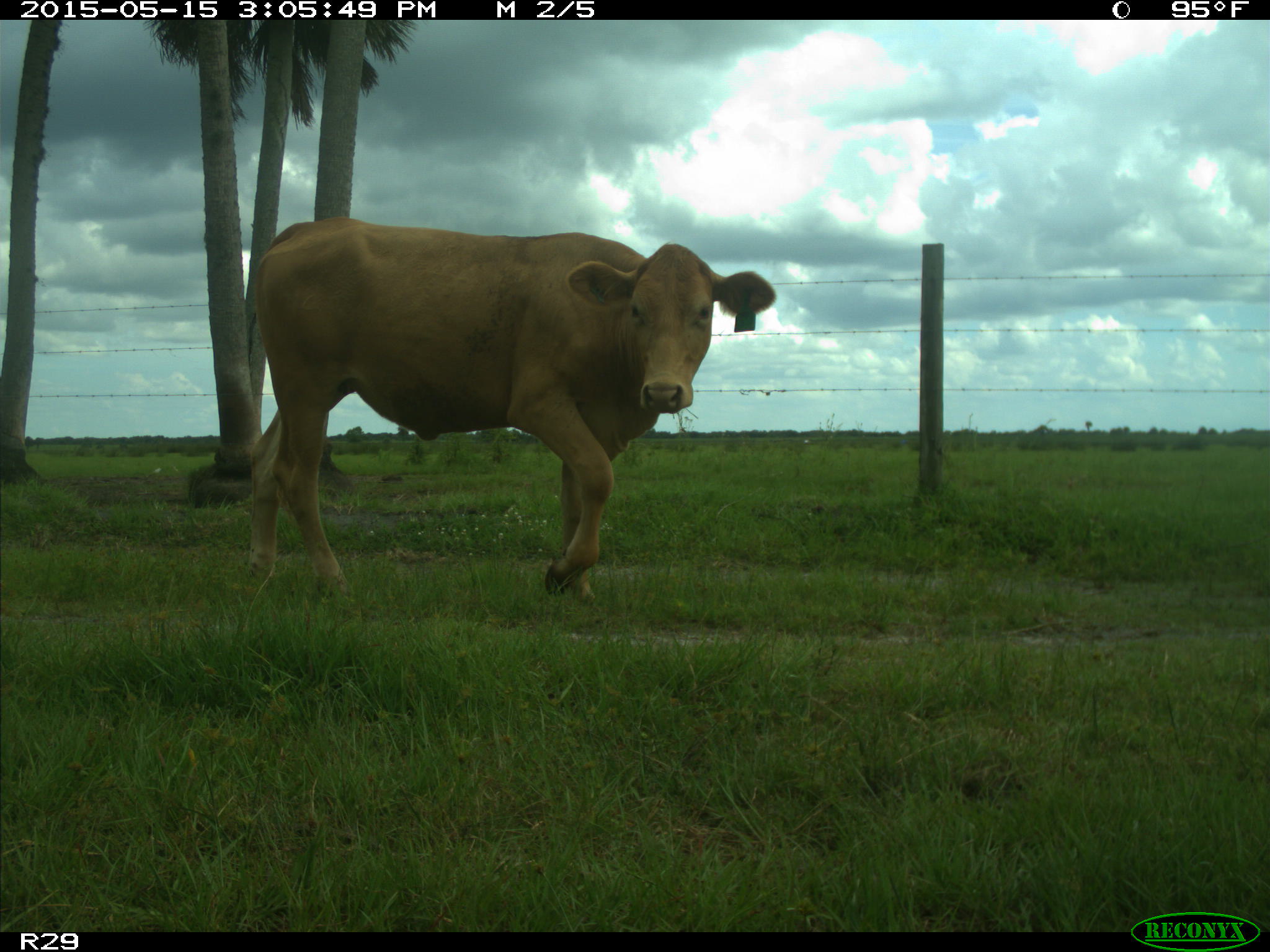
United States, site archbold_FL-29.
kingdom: Animalia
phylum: Chordata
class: Mammalia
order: Artiodactyla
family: Bovidae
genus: Bos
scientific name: Bos taurus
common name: domestic cow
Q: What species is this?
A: Bos taurus (domestic cow).